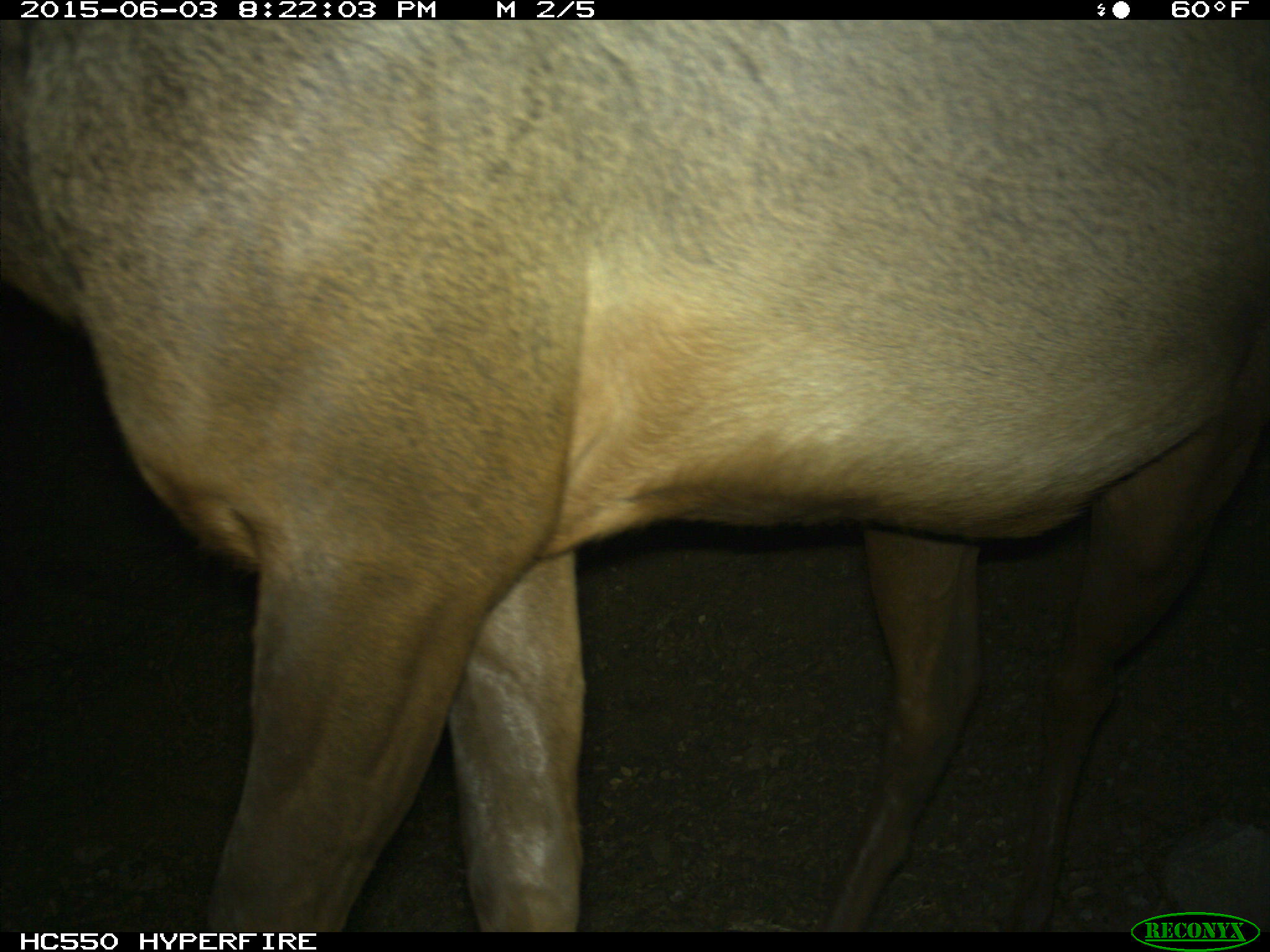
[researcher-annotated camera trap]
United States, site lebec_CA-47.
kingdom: Animalia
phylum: Chordata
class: Mammalia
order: Artiodactyla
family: Cervidae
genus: Cervus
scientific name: Cervus canadensis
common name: elk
Cervus canadensis (elk).